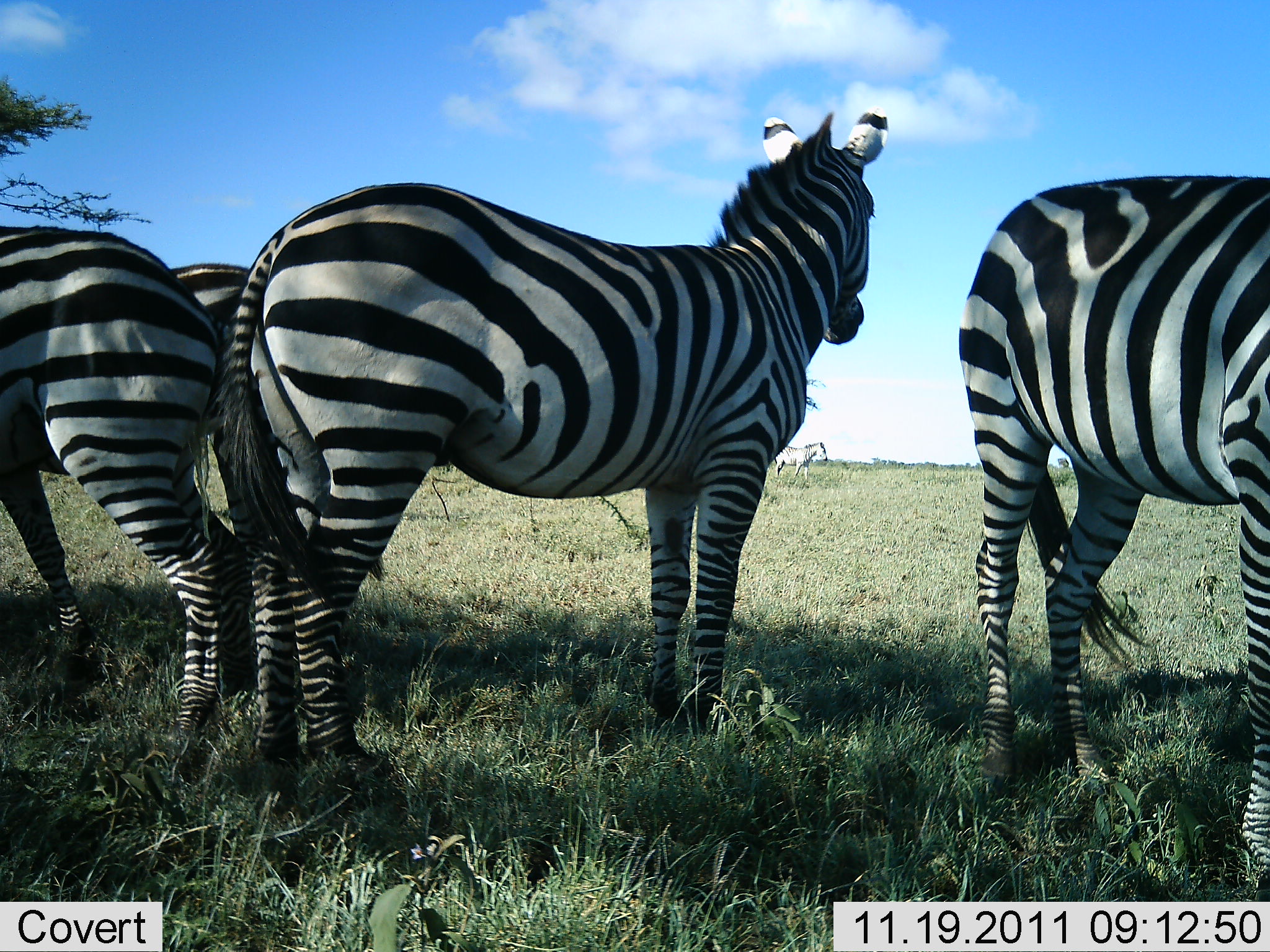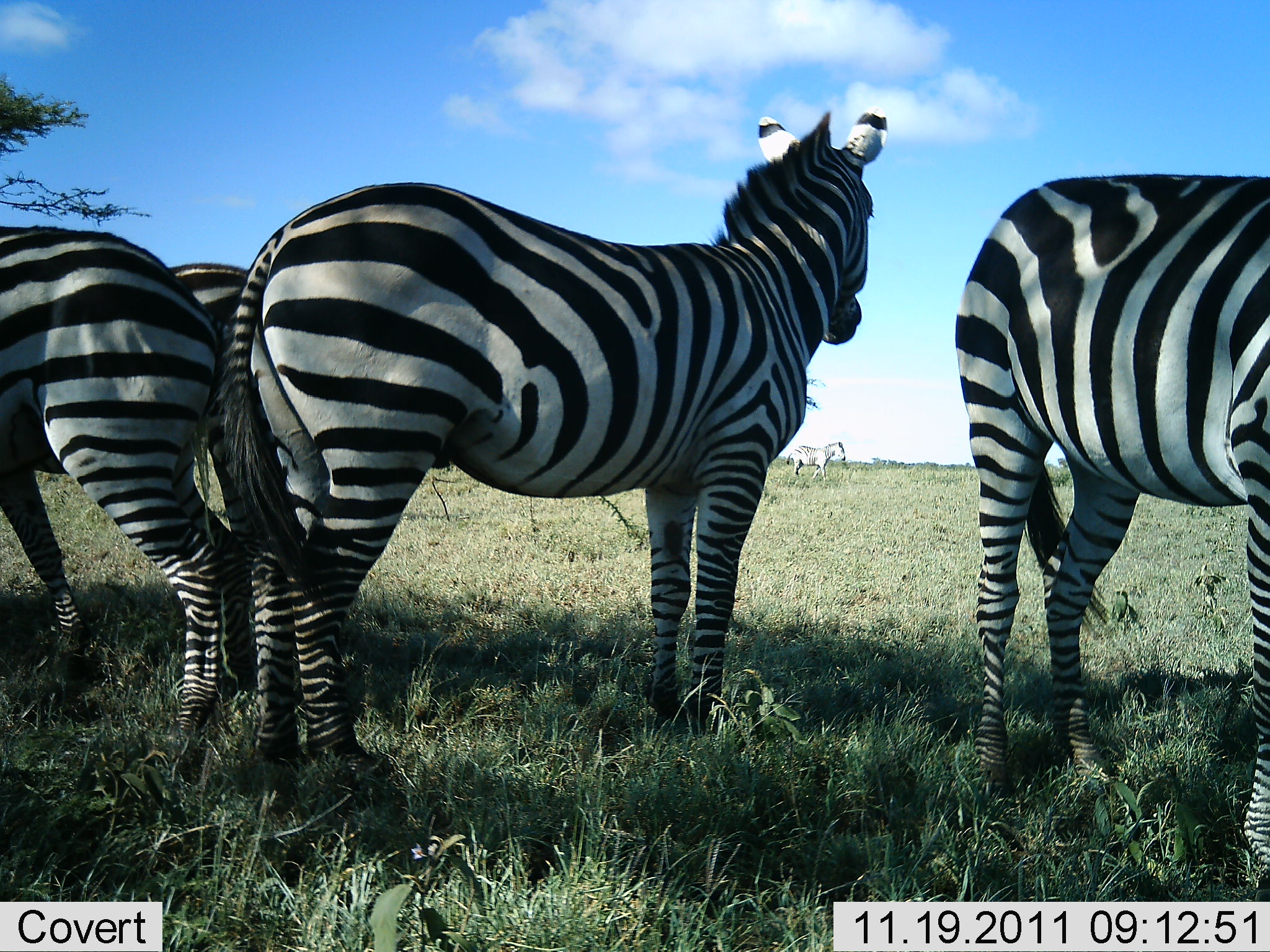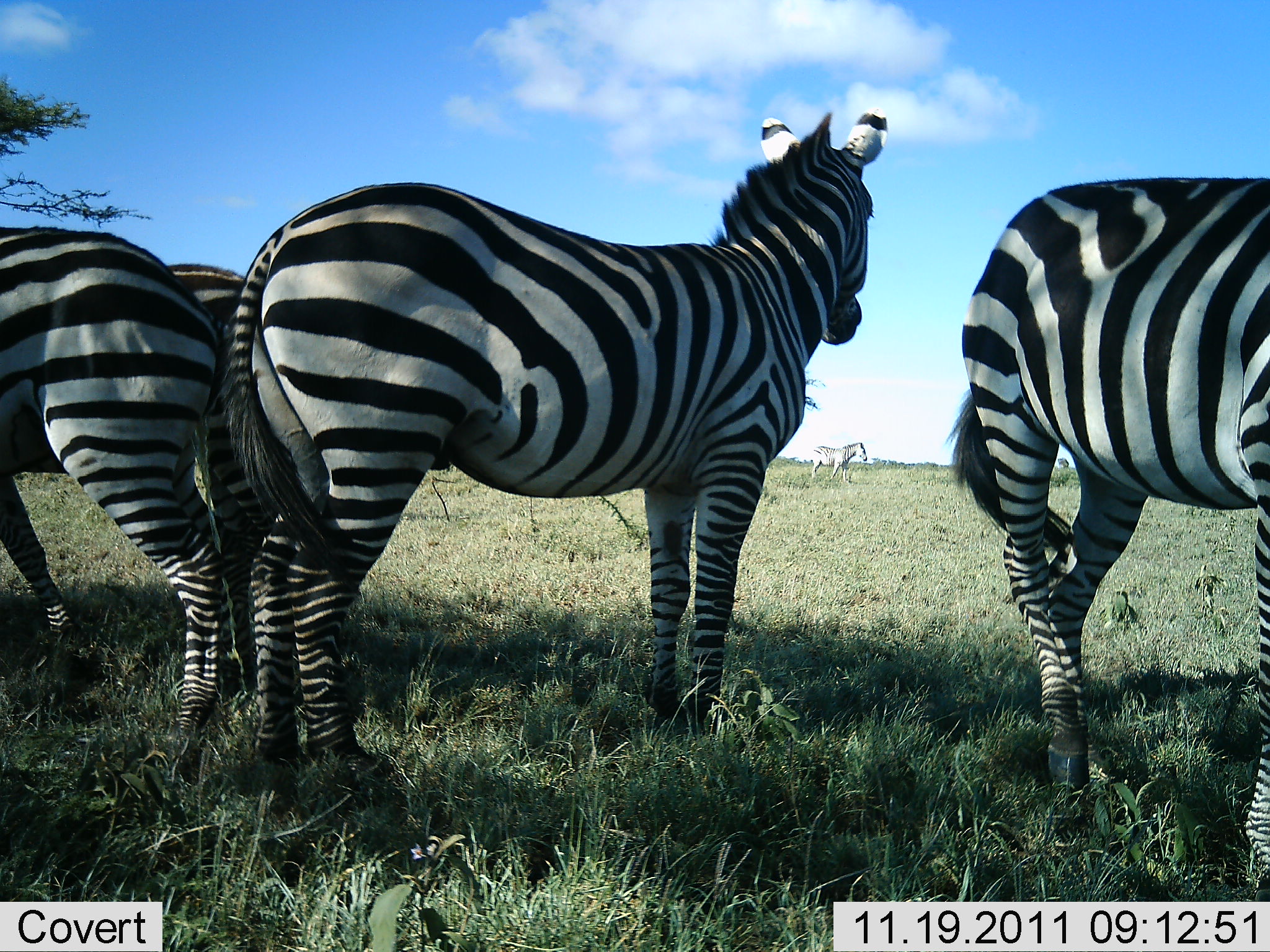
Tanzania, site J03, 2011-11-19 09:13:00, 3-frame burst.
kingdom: Animalia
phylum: Chordata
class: Mammalia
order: Perissodactyla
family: Equidae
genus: Equus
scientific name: Equus quagga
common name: plains zebra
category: zebra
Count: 5.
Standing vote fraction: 86%.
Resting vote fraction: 14%.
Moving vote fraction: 36%.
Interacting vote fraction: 0%.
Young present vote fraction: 0%.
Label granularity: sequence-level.